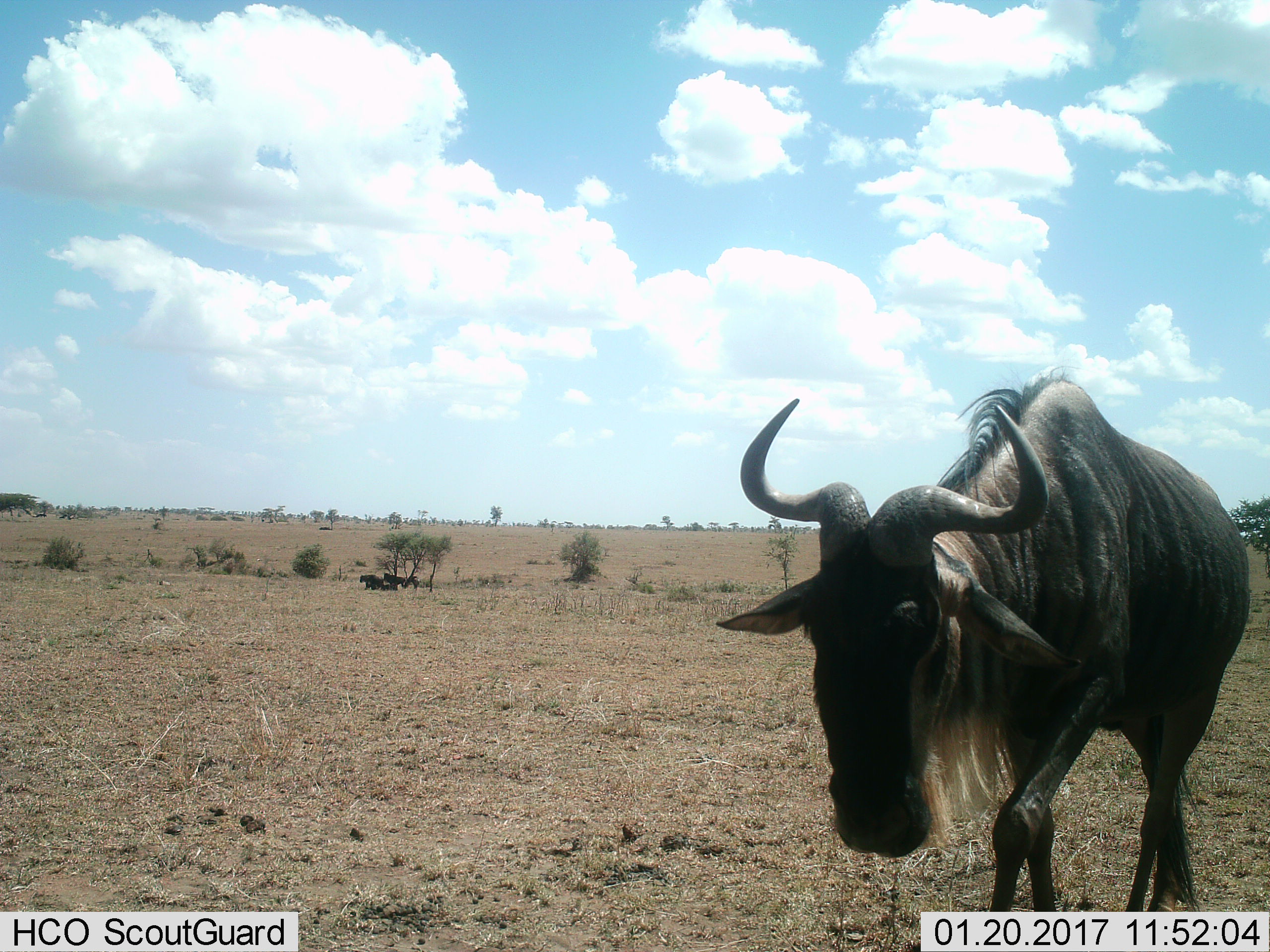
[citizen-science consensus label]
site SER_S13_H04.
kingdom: Animalia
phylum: Chordata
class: Mammalia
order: Artiodactyla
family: Bovidae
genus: Connochaetes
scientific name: Connochaetes taurinus taurinus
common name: blue wildebeest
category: wildebeestblue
Wildebeestblue (blue wildebeest) (Connochaetes taurinus taurinus), count 4. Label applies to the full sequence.